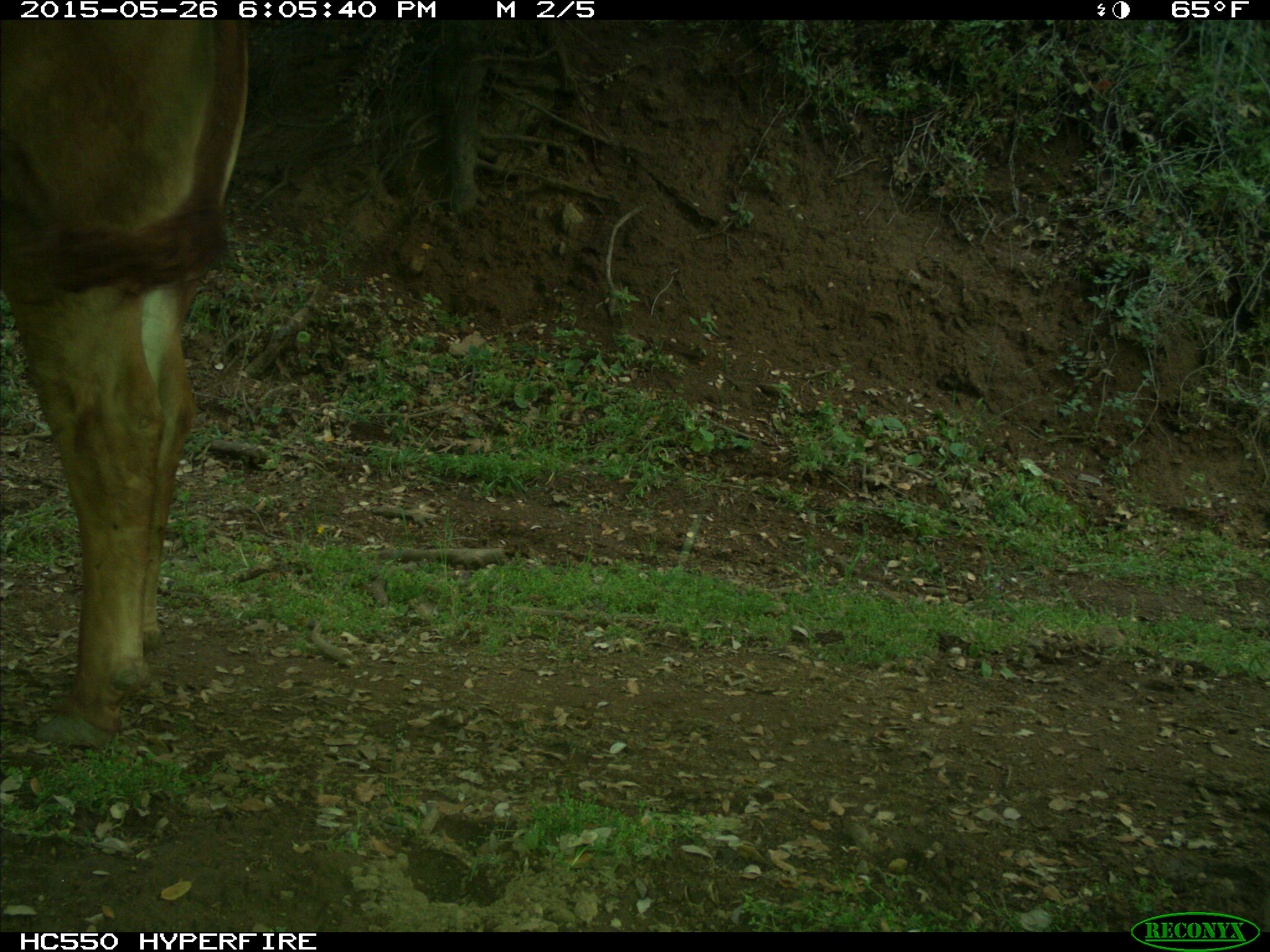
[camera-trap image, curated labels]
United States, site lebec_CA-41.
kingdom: Animalia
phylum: Chordata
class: Mammalia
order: Artiodactyla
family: Bovidae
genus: Bos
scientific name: Bos taurus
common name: domestic cow